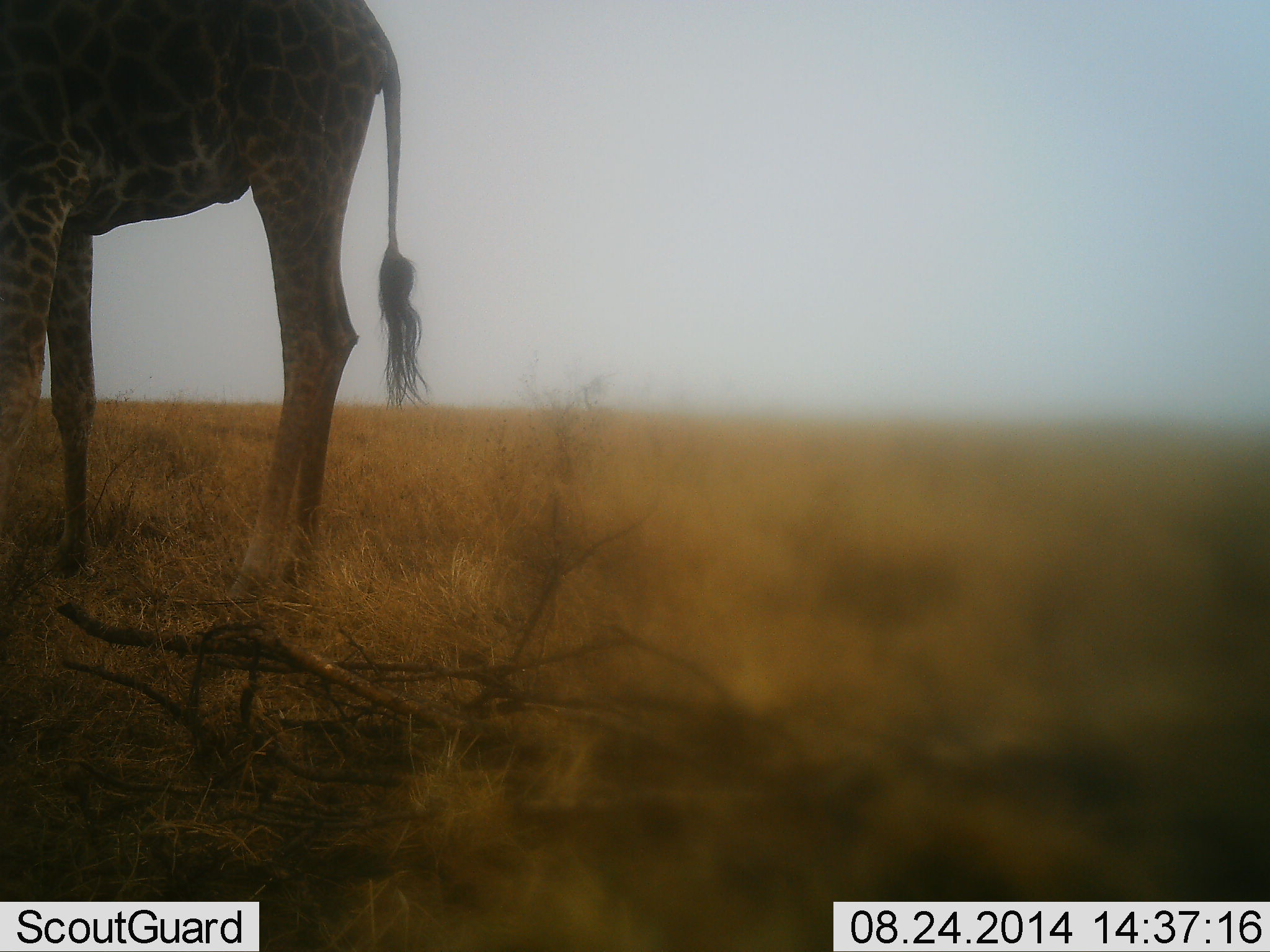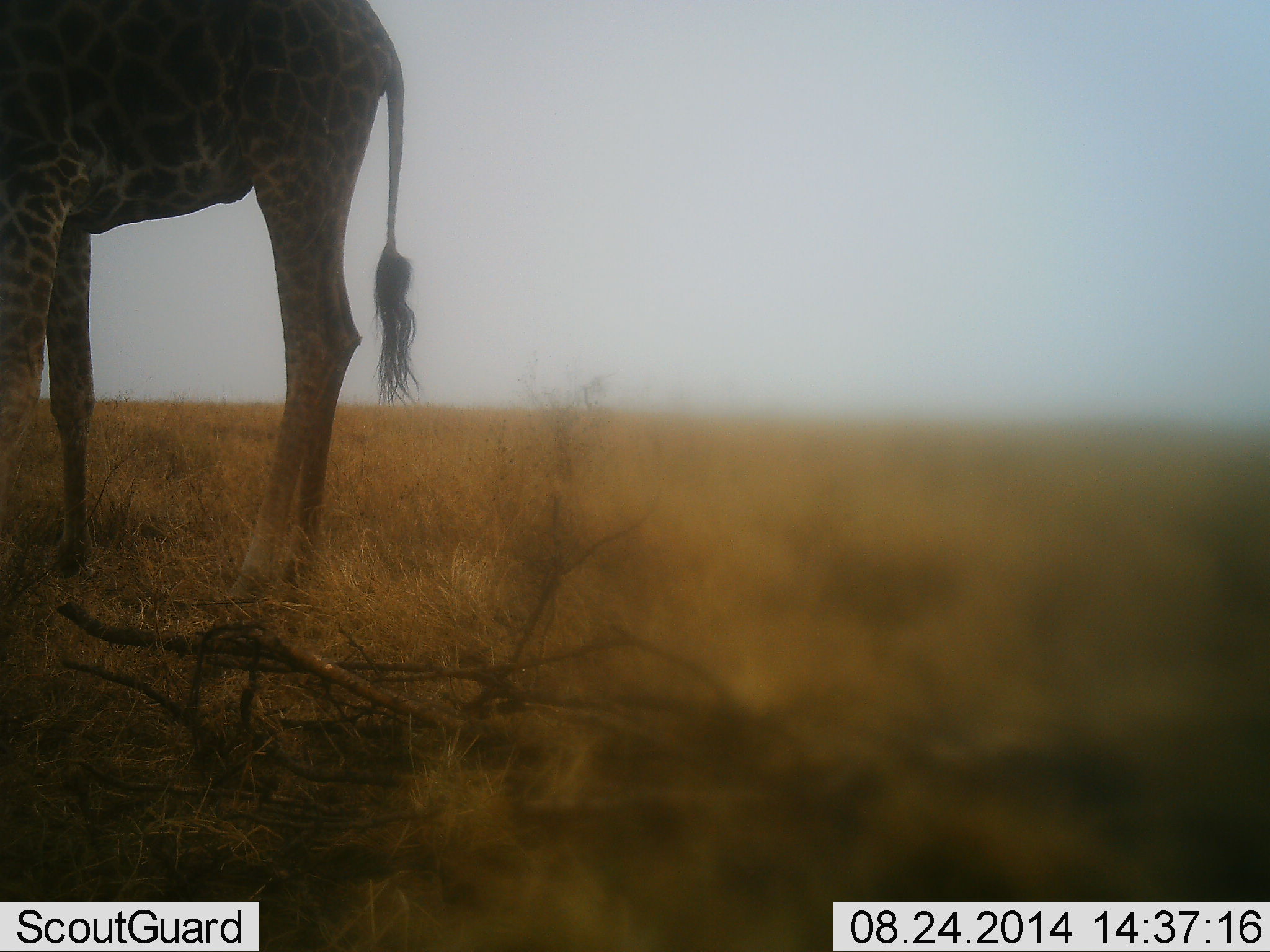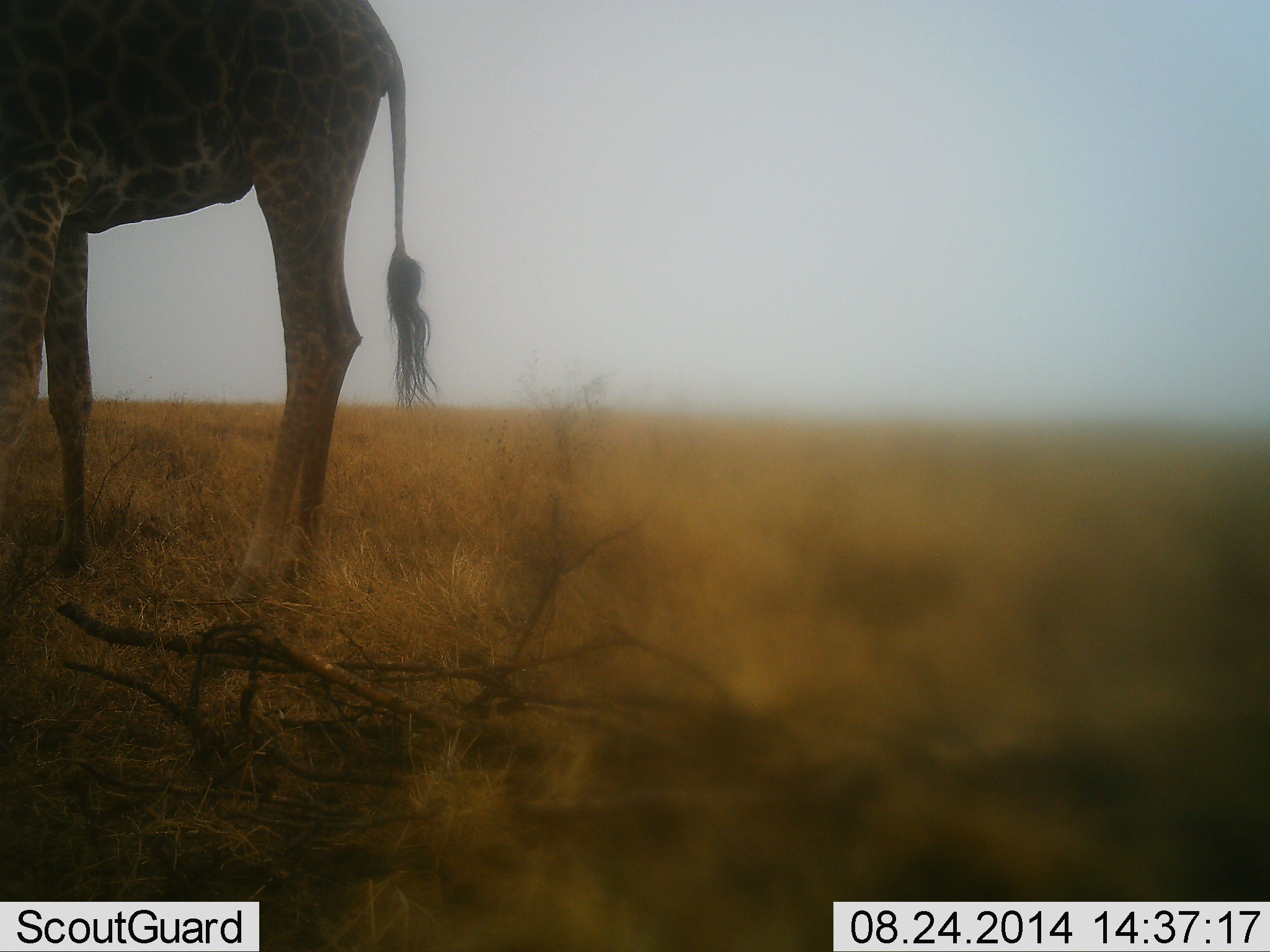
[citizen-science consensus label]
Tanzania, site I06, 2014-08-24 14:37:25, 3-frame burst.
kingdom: Animalia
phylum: Chordata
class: Mammalia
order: Artiodactyla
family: Giraffidae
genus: Giraffa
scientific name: Giraffa camelopardalis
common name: giraffe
Giraffe (Giraffa camelopardalis), count 1. Behavior (volunteer vote fractions): standing 100%, resting 0%, moving 10%, interacting 0%. Young present (vote fraction): 0%. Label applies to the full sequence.